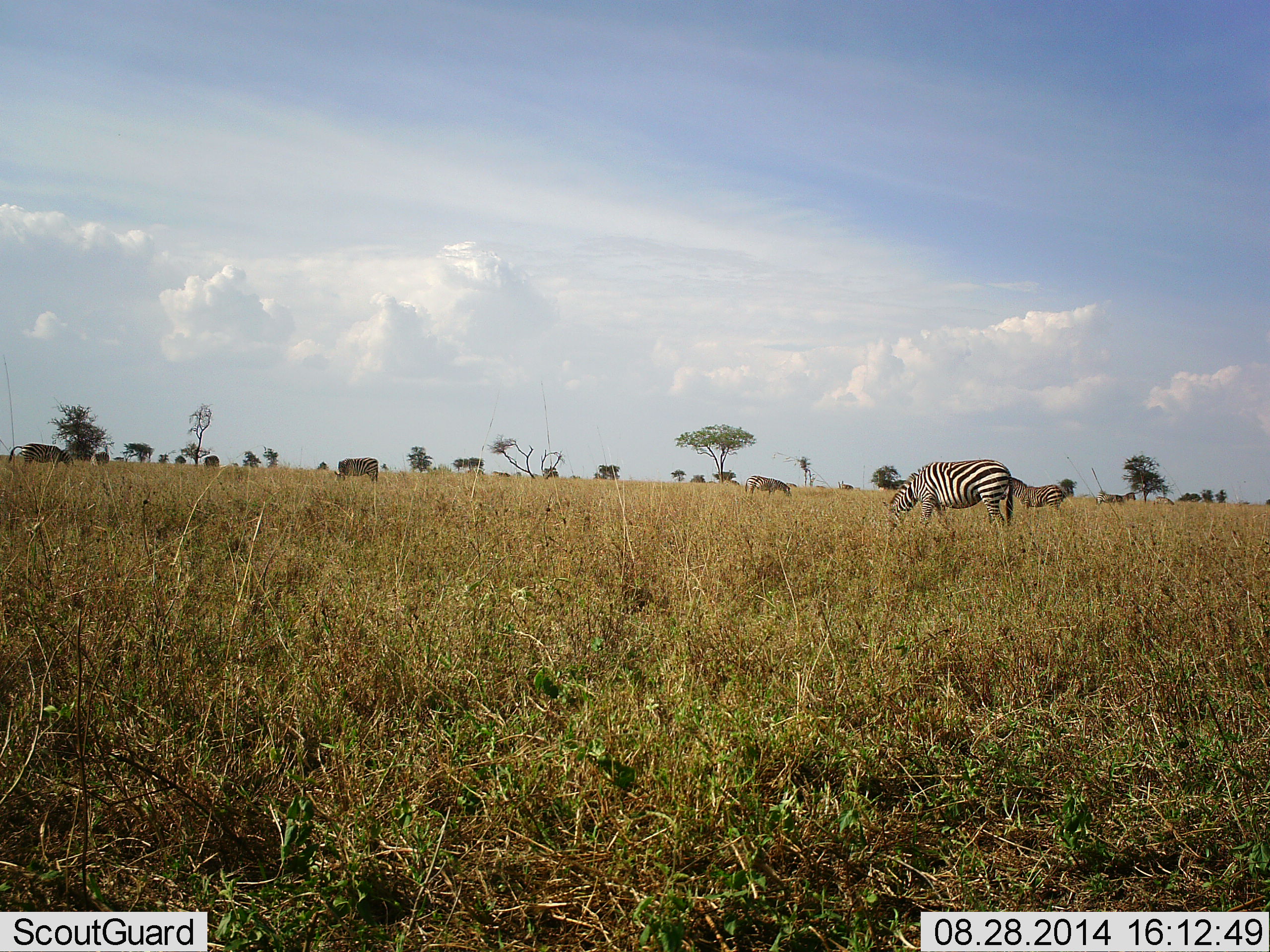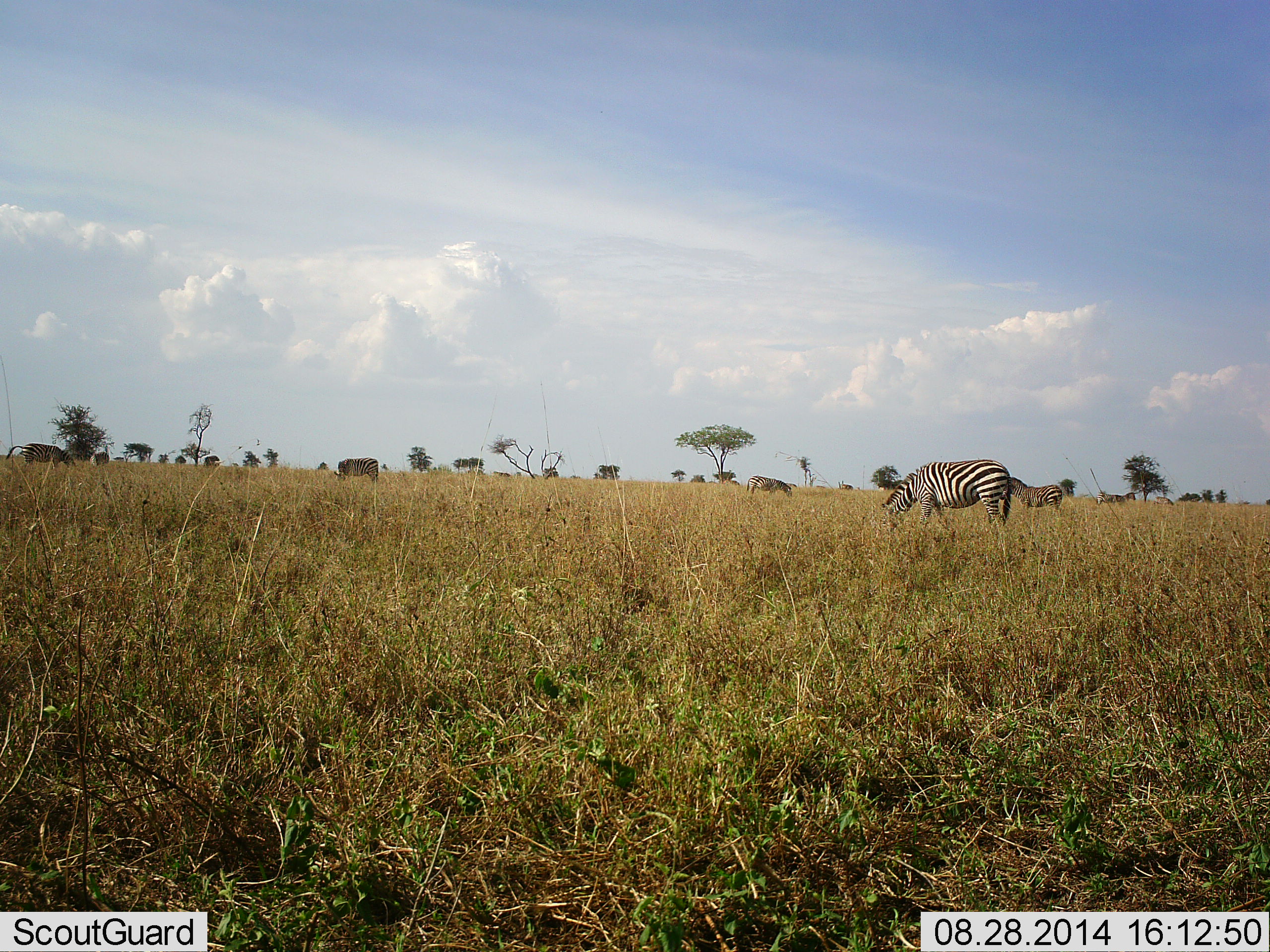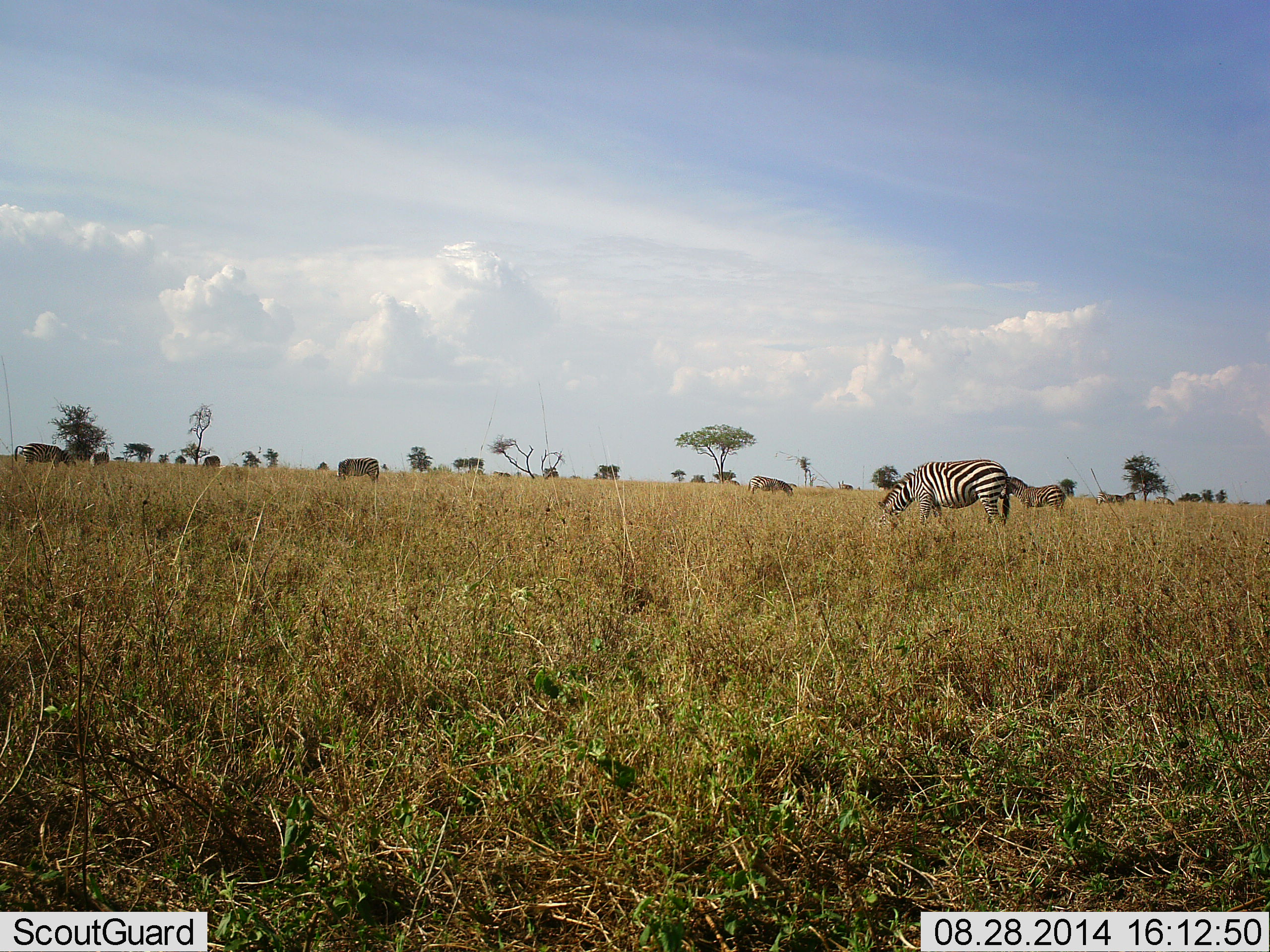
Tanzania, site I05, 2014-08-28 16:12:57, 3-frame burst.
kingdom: Animalia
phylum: Chordata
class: Mammalia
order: Perissodactyla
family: Equidae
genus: Equus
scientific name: Equus quagga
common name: plains zebra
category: zebra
Zebra (plains zebra) (Equus quagga), count 6. Behavior (volunteer vote fractions): standing 64%, resting 0%, moving 0%, interacting 0%. Young present (vote fraction): 27%. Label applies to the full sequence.